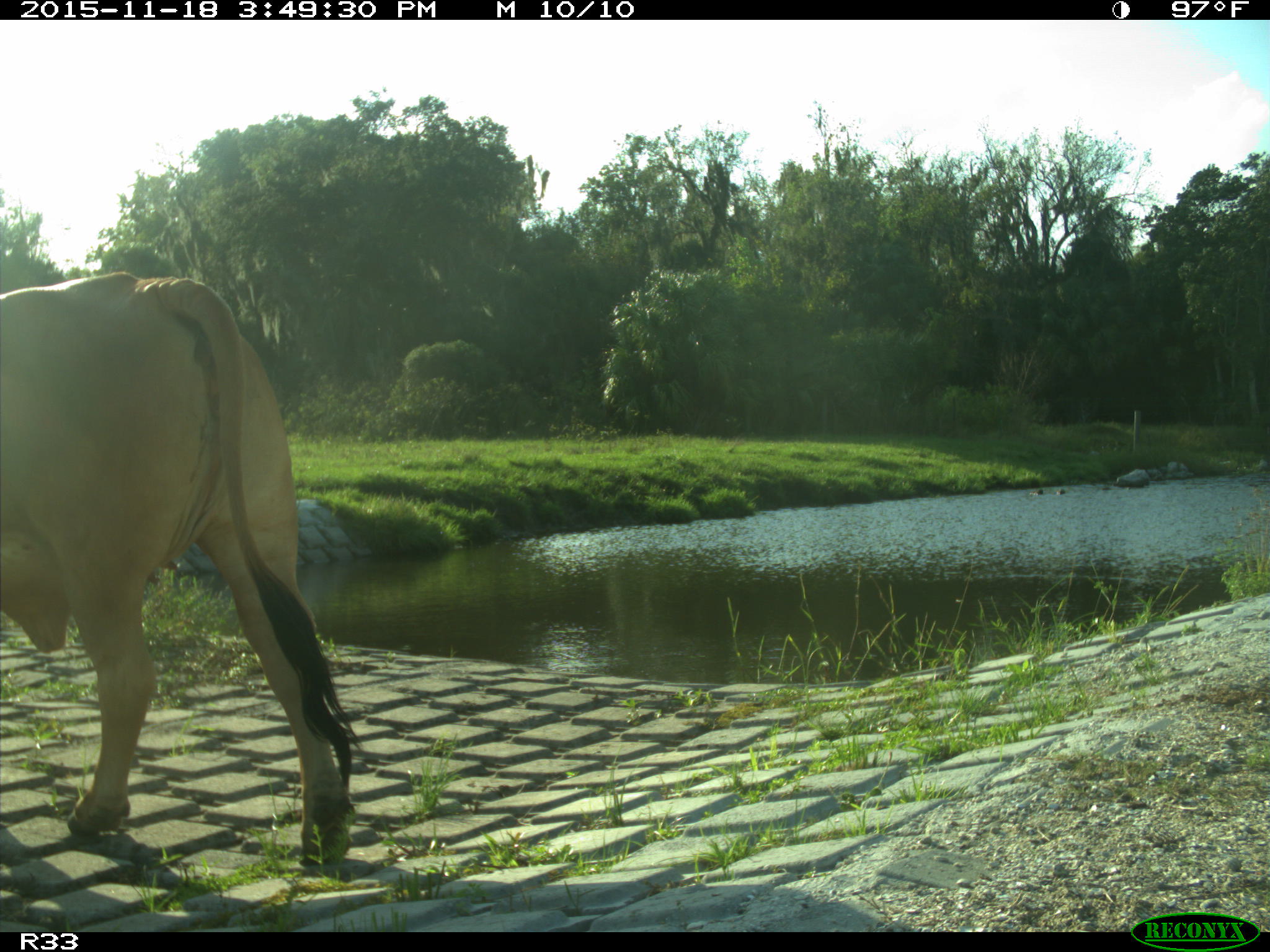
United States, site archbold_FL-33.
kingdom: Animalia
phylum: Chordata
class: Mammalia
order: Artiodactyla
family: Bovidae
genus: Bos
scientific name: Bos taurus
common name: domestic cow